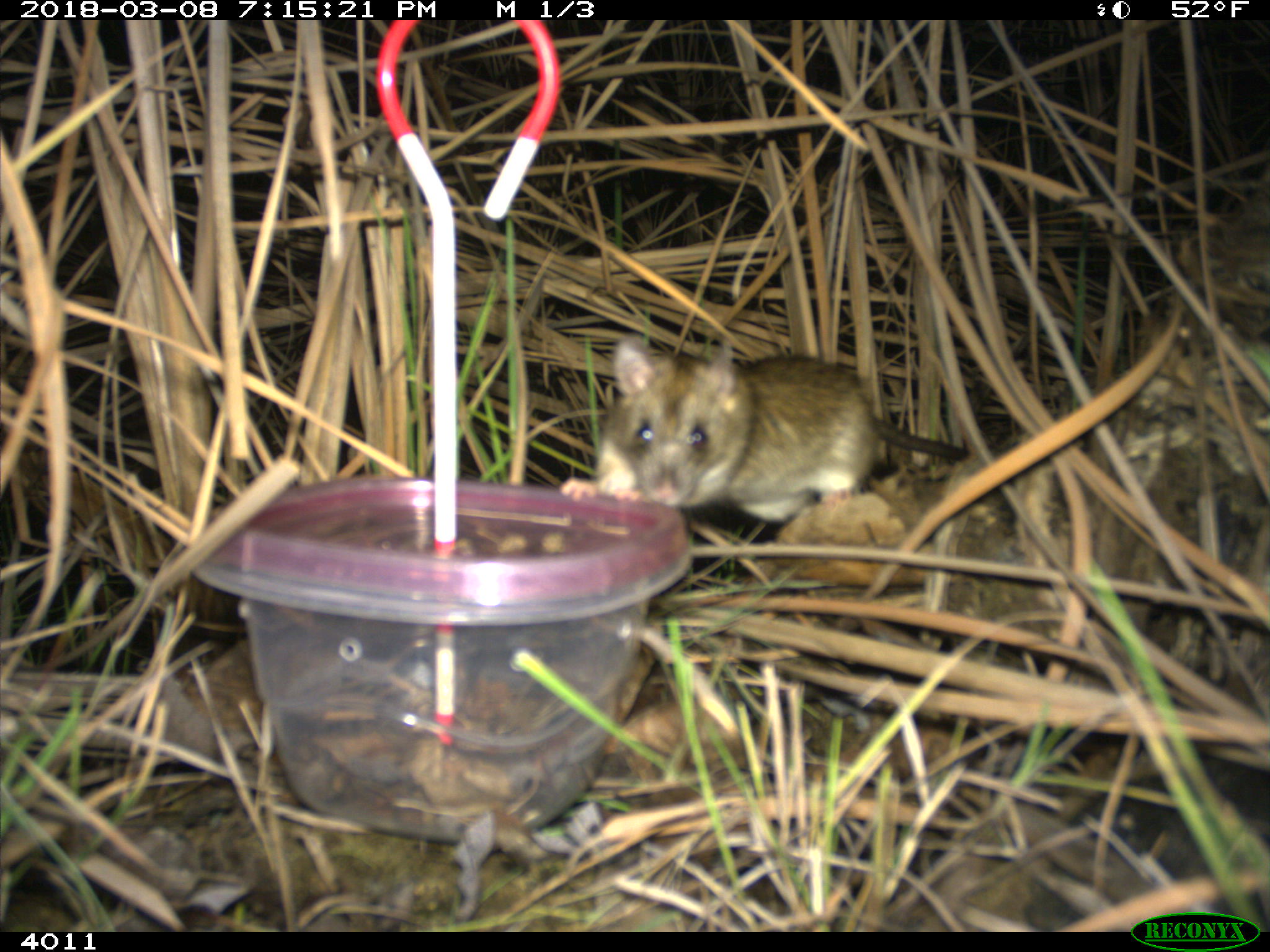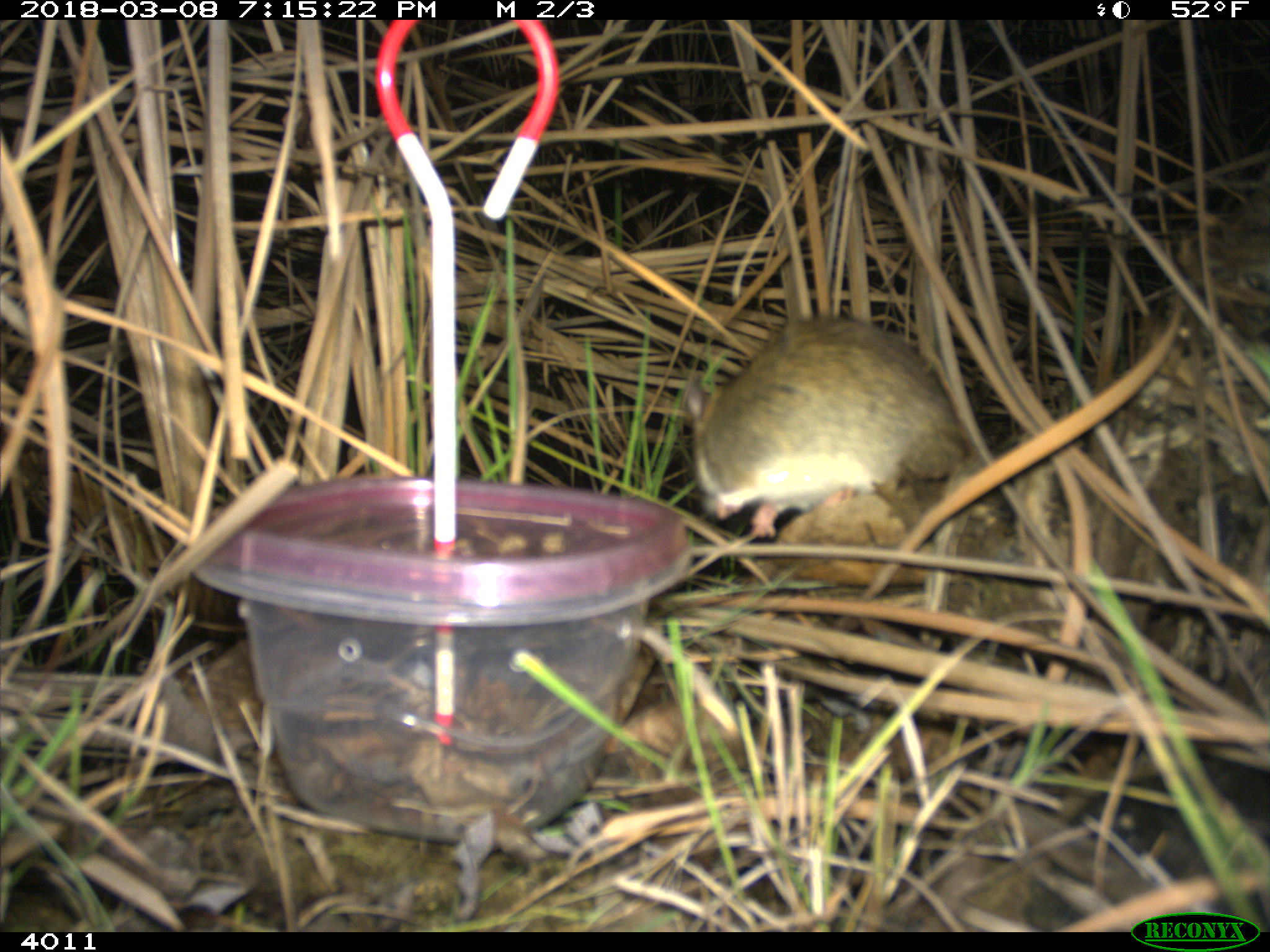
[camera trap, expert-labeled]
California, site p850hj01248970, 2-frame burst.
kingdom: Animalia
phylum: Chordata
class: Mammalia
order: Rodentia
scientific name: Rodentia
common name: rodent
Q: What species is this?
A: Rodent (Rodentia).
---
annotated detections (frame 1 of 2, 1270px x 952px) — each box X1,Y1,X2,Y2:
rodent: 559,333,969,524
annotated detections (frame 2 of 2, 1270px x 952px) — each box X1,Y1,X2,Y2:
rodent: 685,317,978,537